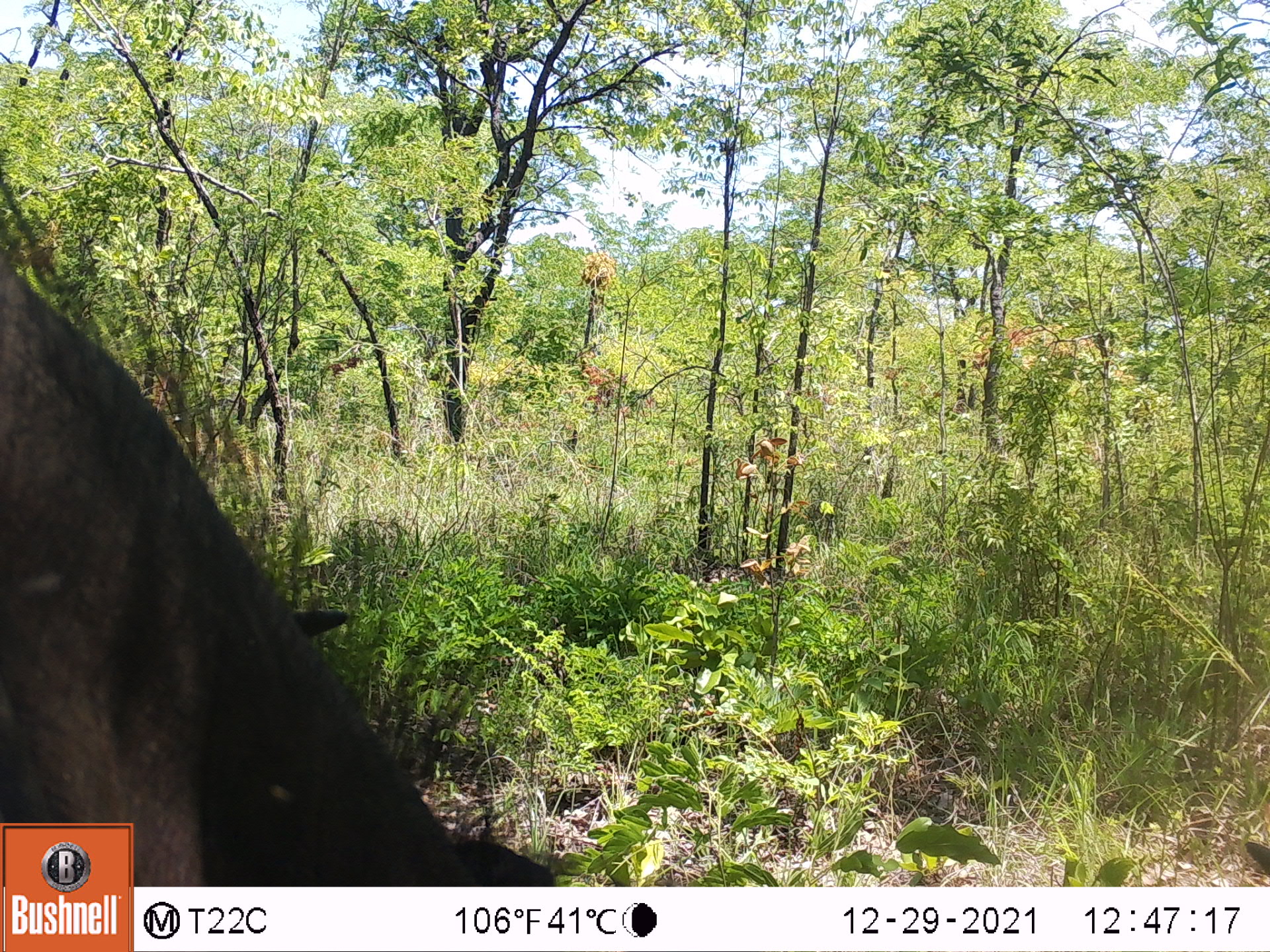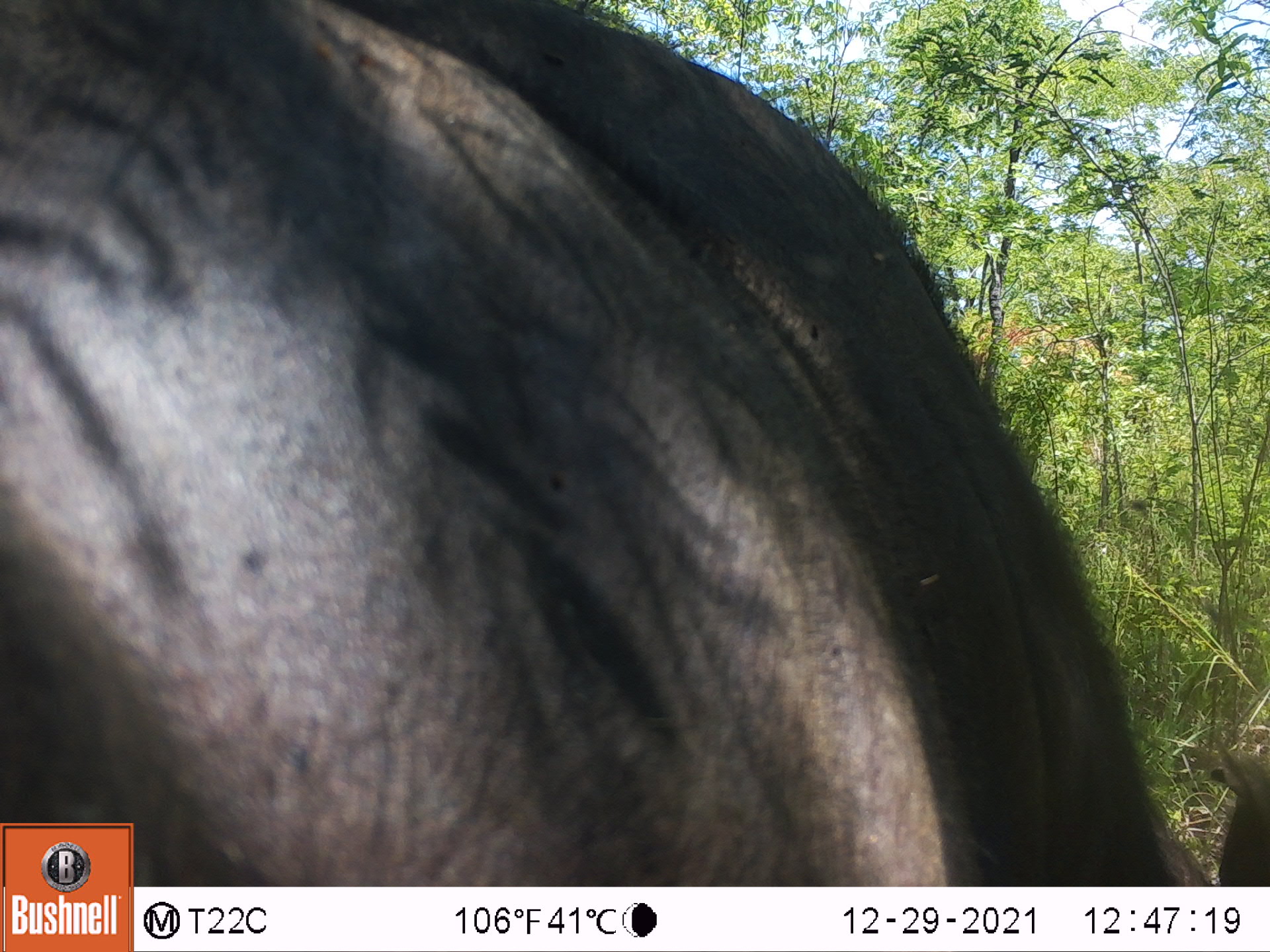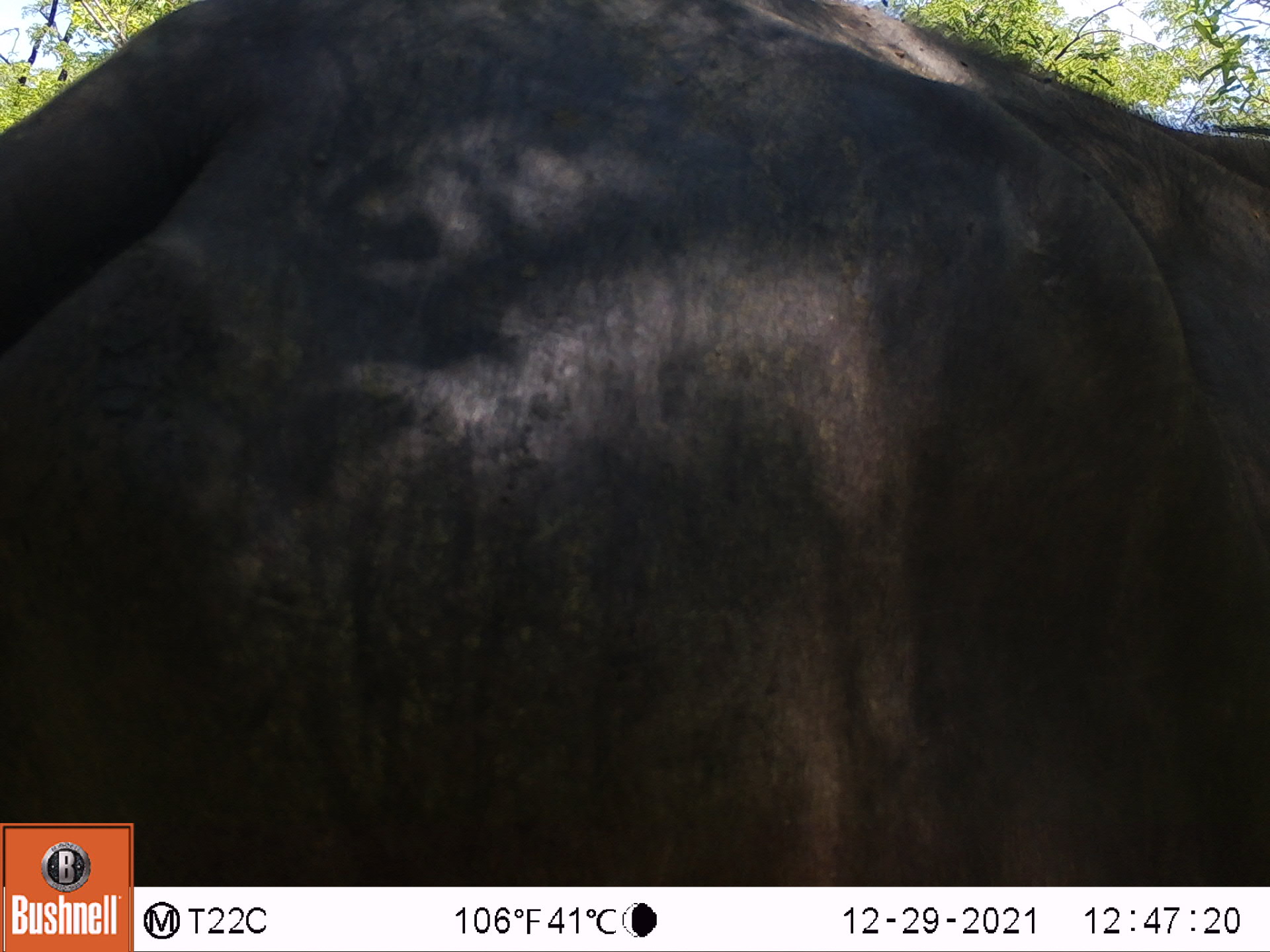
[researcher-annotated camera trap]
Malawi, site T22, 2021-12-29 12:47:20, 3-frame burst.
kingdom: Animalia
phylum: Chordata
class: Mammalia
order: Artiodactyla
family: Bovidae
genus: Syncerus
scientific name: Syncerus caffer caffer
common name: cape buffalo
Cape buffalo (Syncerus caffer caffer), count 1.